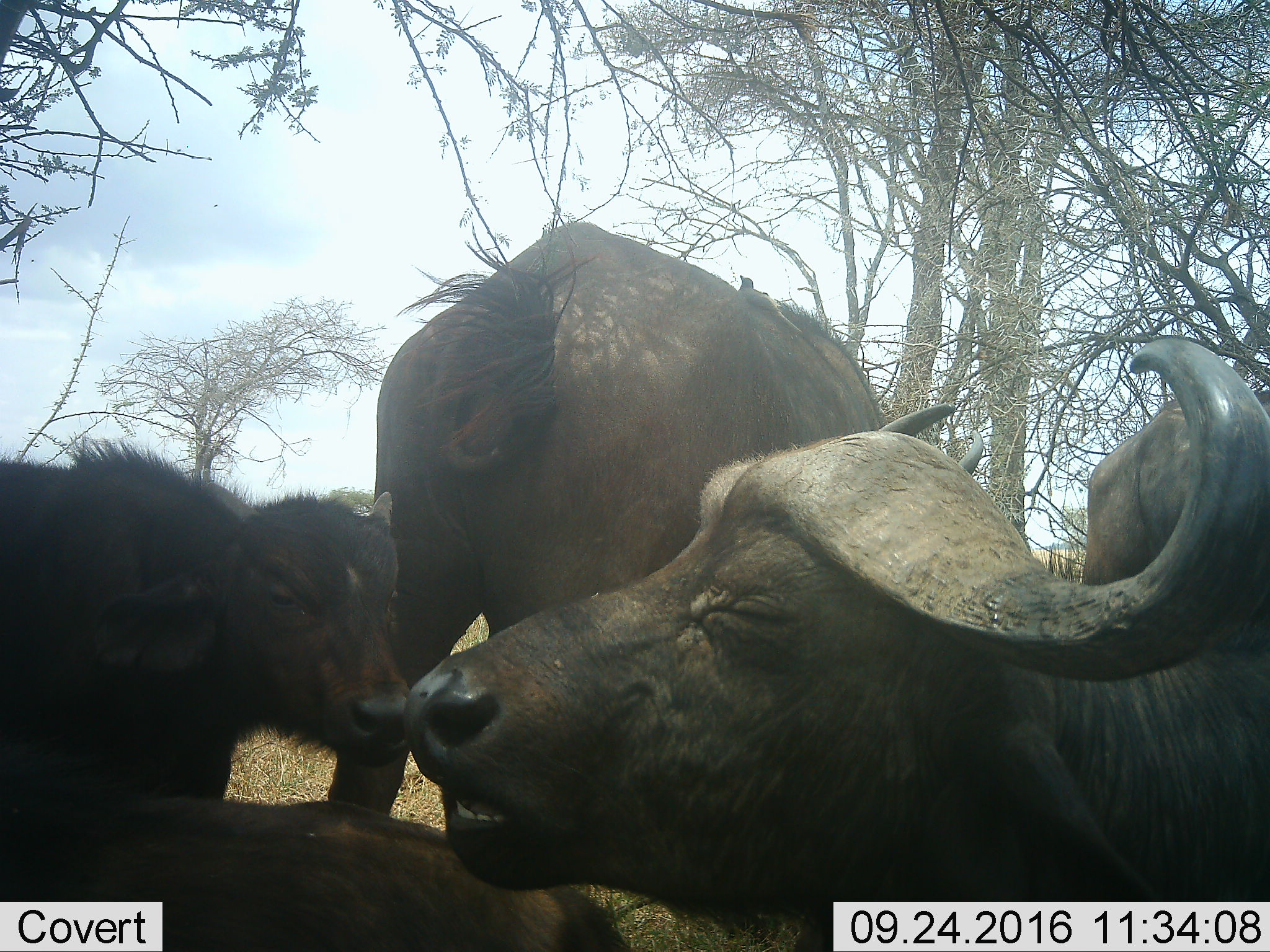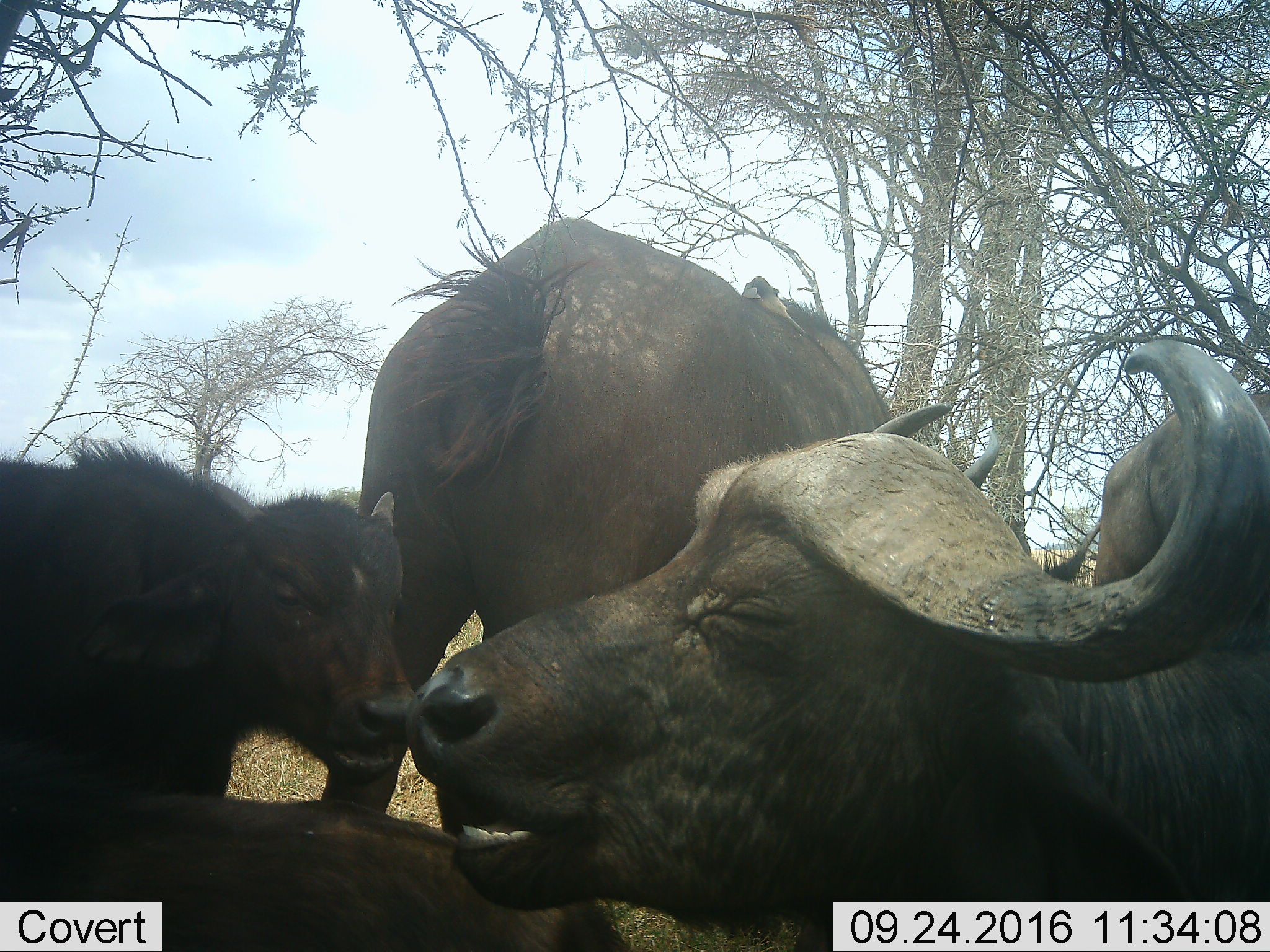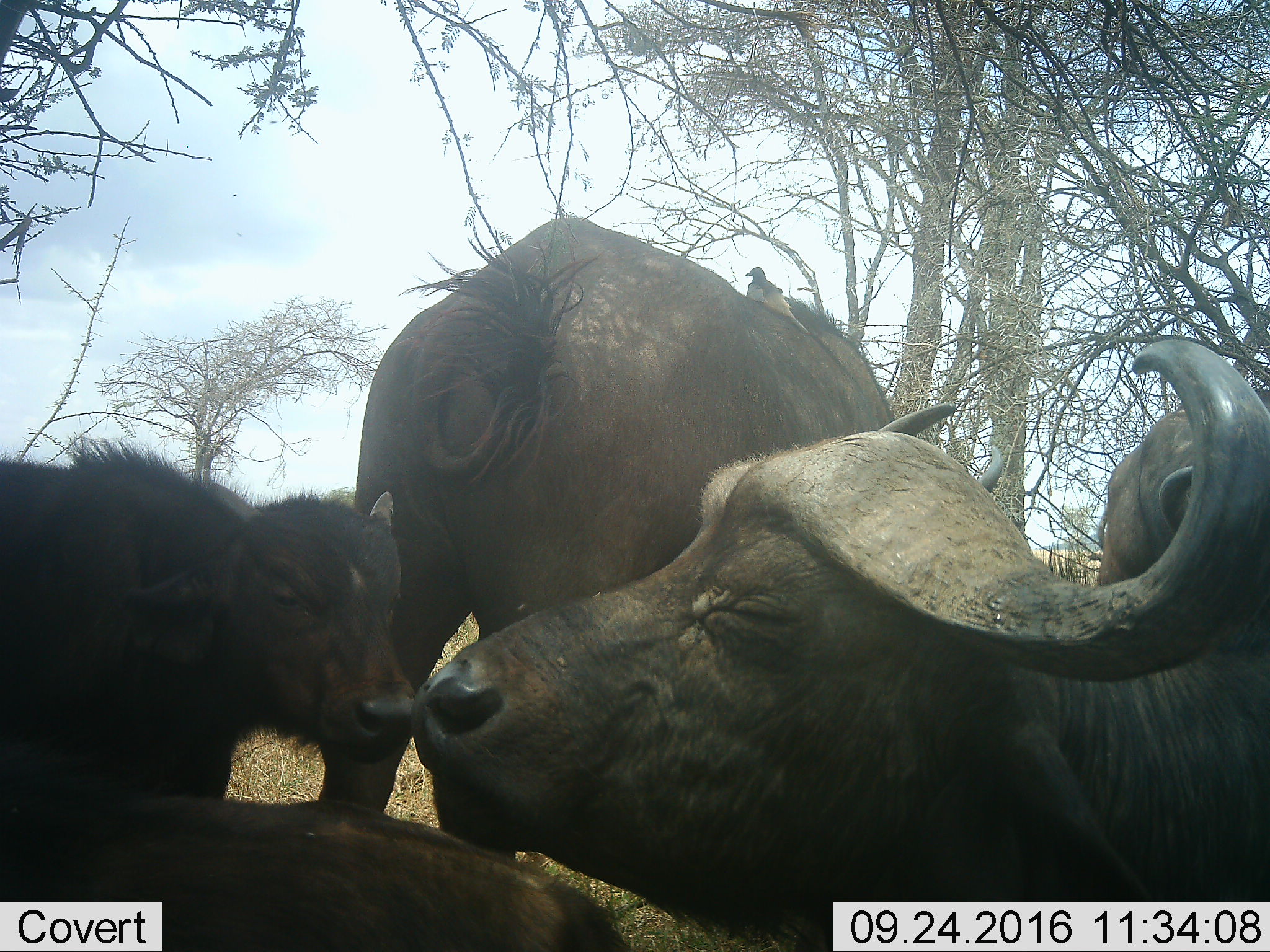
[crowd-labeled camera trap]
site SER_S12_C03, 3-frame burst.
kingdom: Animalia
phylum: Chordata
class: Mammalia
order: Artiodactyla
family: Bovidae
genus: Syncerus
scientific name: Syncerus caffer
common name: african buffalo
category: buffalo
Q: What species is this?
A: Buffalo (african buffalo) (Syncerus caffer).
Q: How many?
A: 5.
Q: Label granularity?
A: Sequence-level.